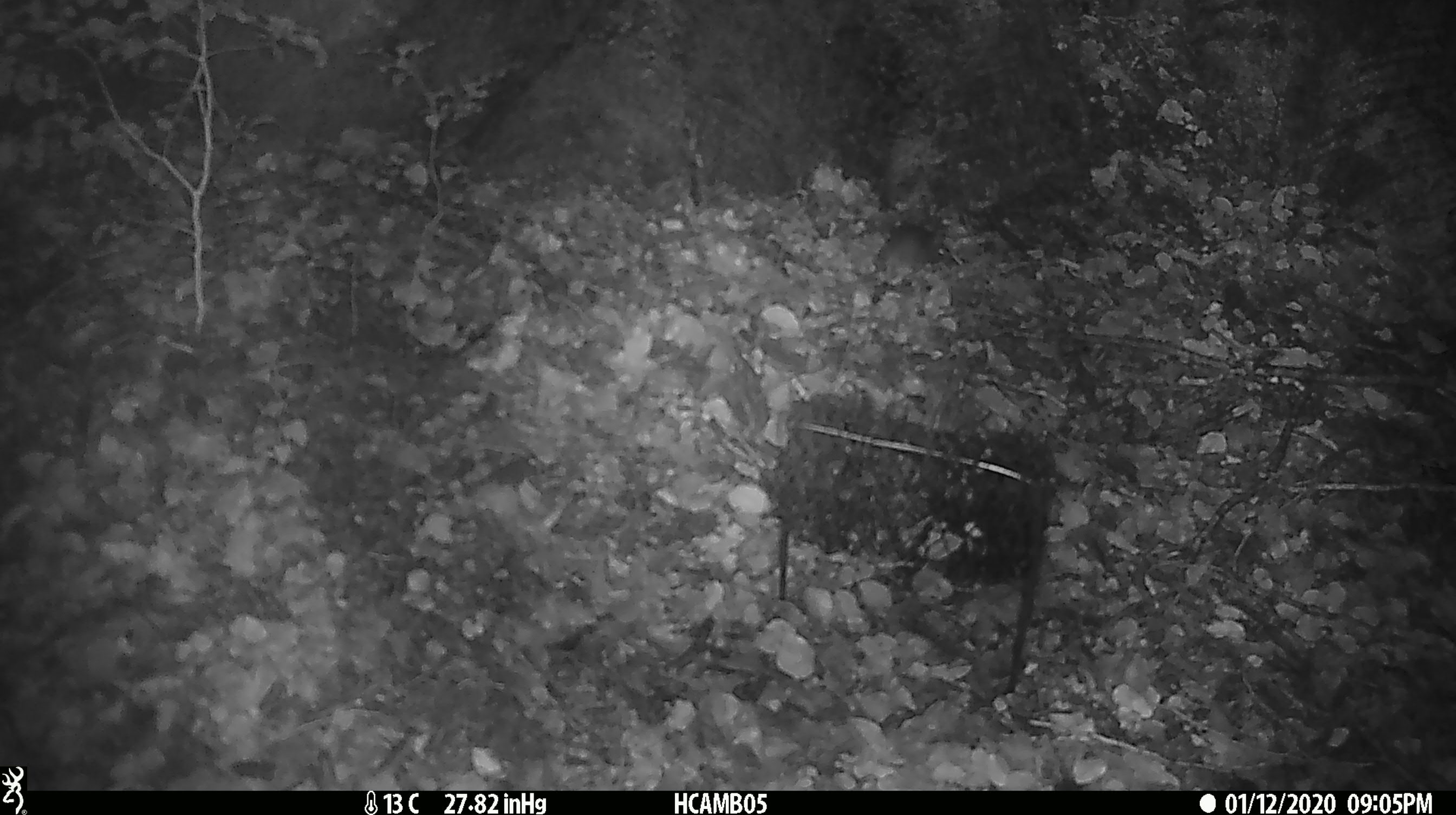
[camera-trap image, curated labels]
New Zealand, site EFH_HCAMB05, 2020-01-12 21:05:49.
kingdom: Animalia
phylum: Chordata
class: Mammalia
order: Rodentia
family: Muridae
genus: Mus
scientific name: Mus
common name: mouse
Mouse (Mus).